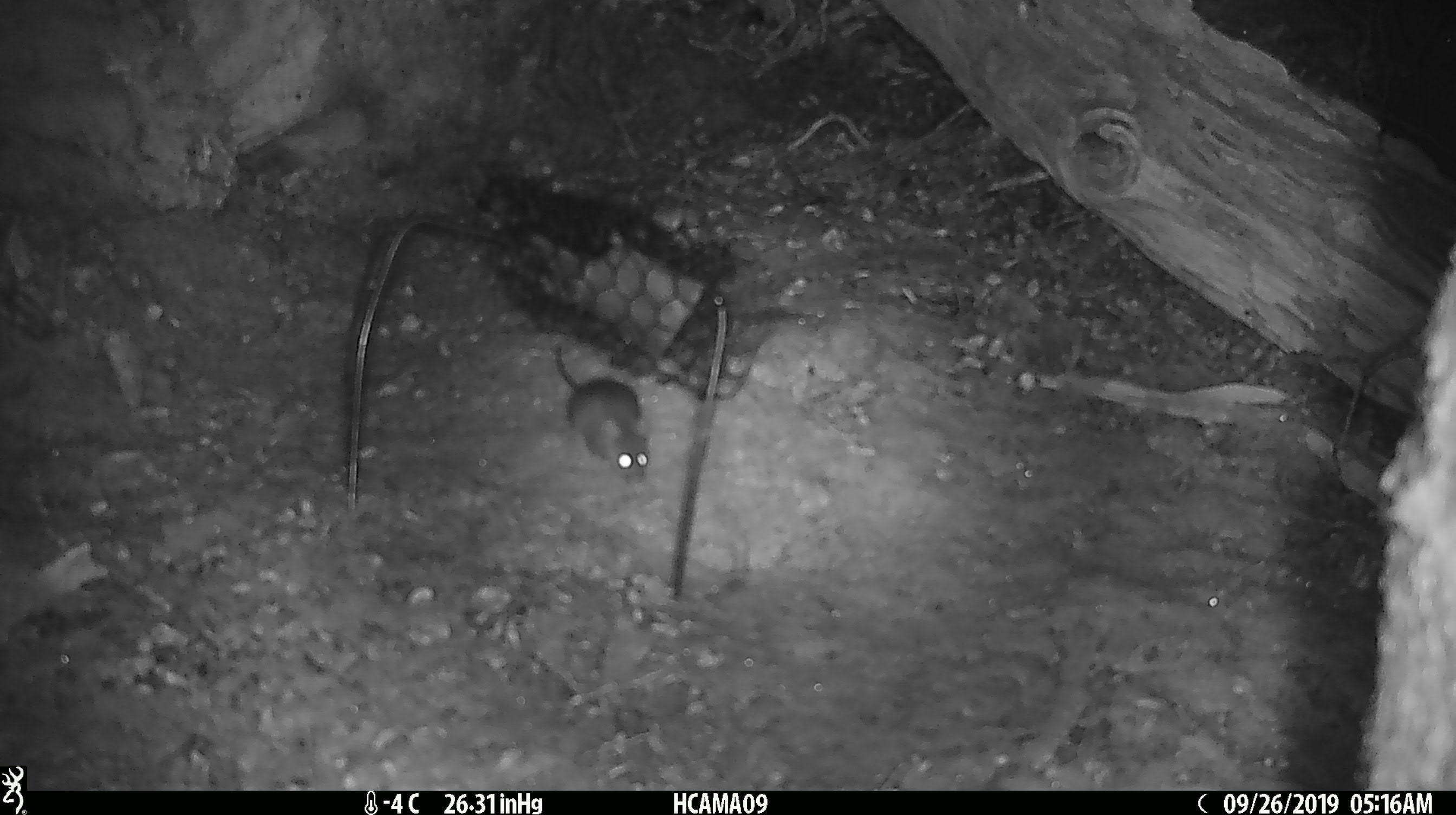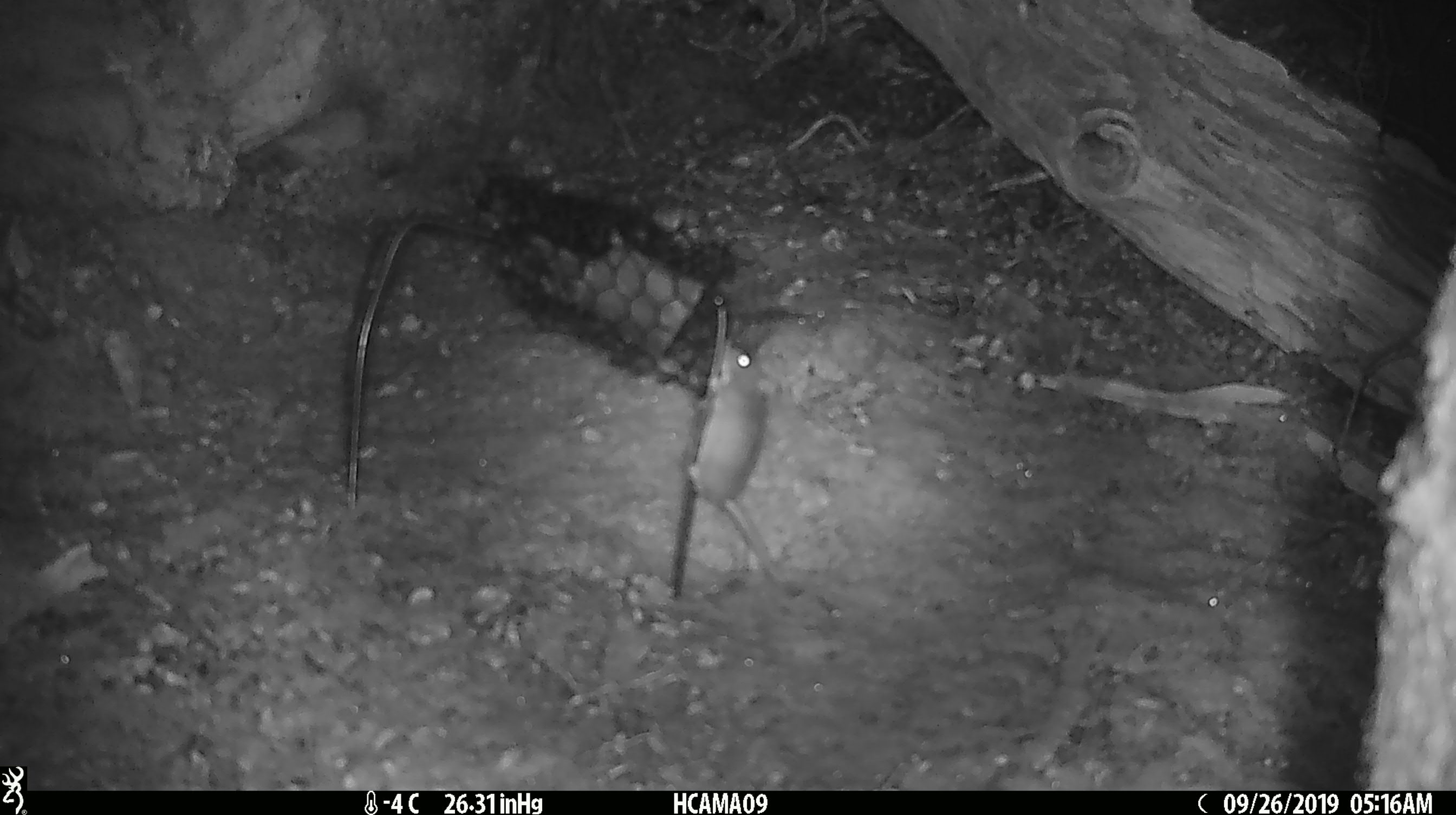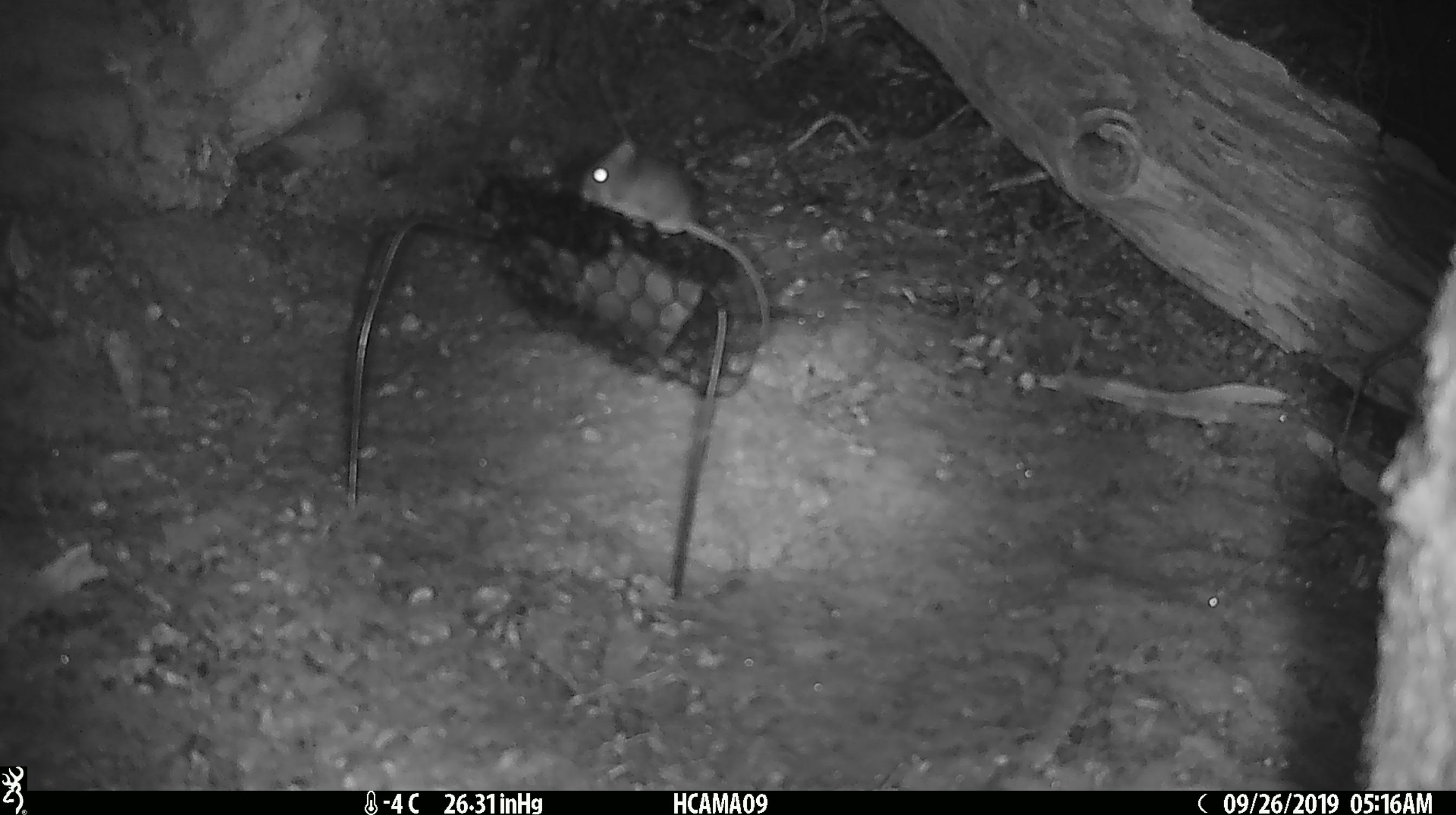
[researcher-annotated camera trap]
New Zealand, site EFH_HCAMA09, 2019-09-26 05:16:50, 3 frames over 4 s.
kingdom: Animalia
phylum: Chordata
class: Mammalia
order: Rodentia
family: Muridae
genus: Mus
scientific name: Mus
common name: mouse